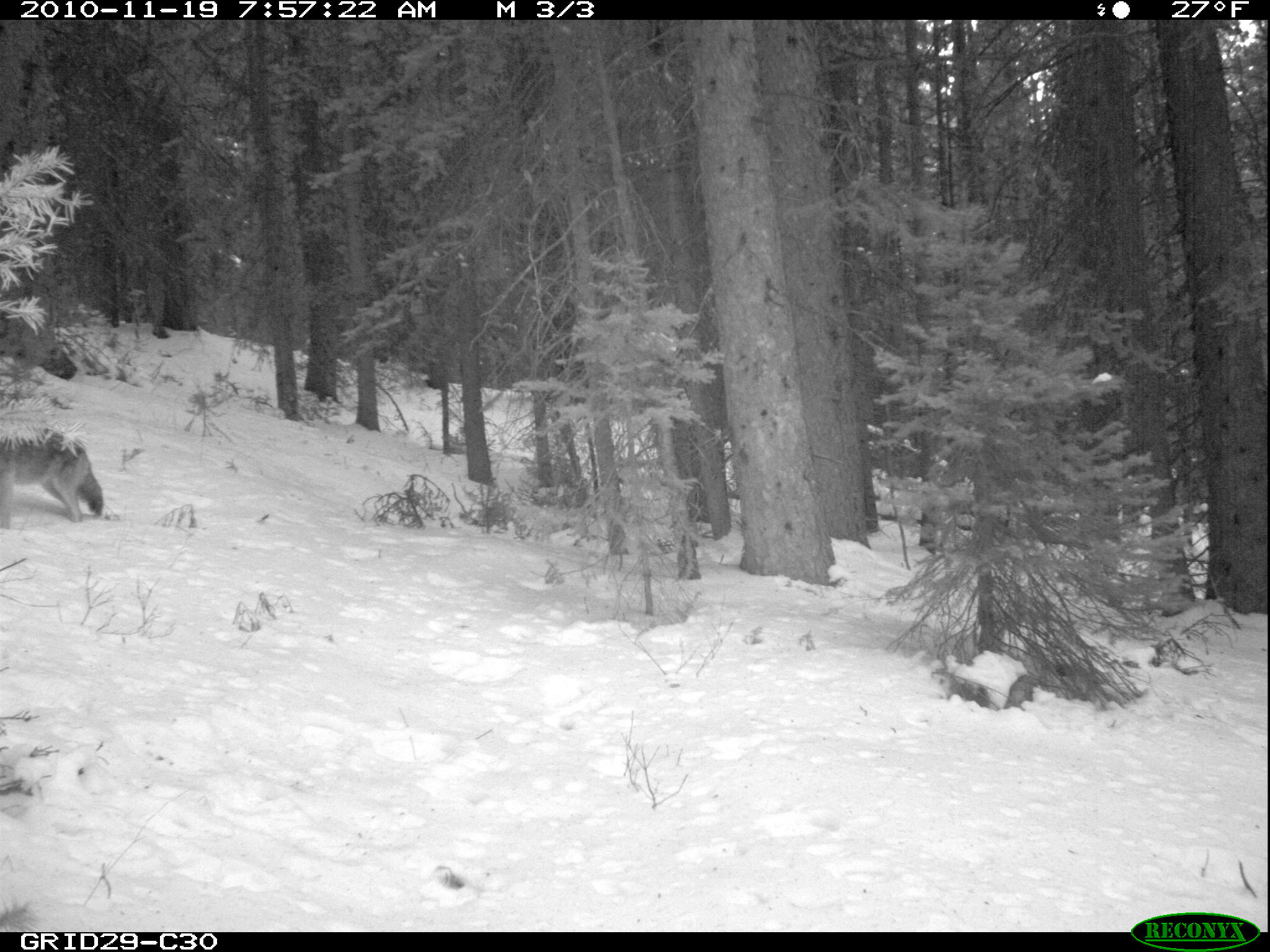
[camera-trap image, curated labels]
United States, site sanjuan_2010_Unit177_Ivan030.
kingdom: Animalia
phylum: Chordata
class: Mammalia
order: Carnivora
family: Canidae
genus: Canis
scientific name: Canis latrans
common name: coyote